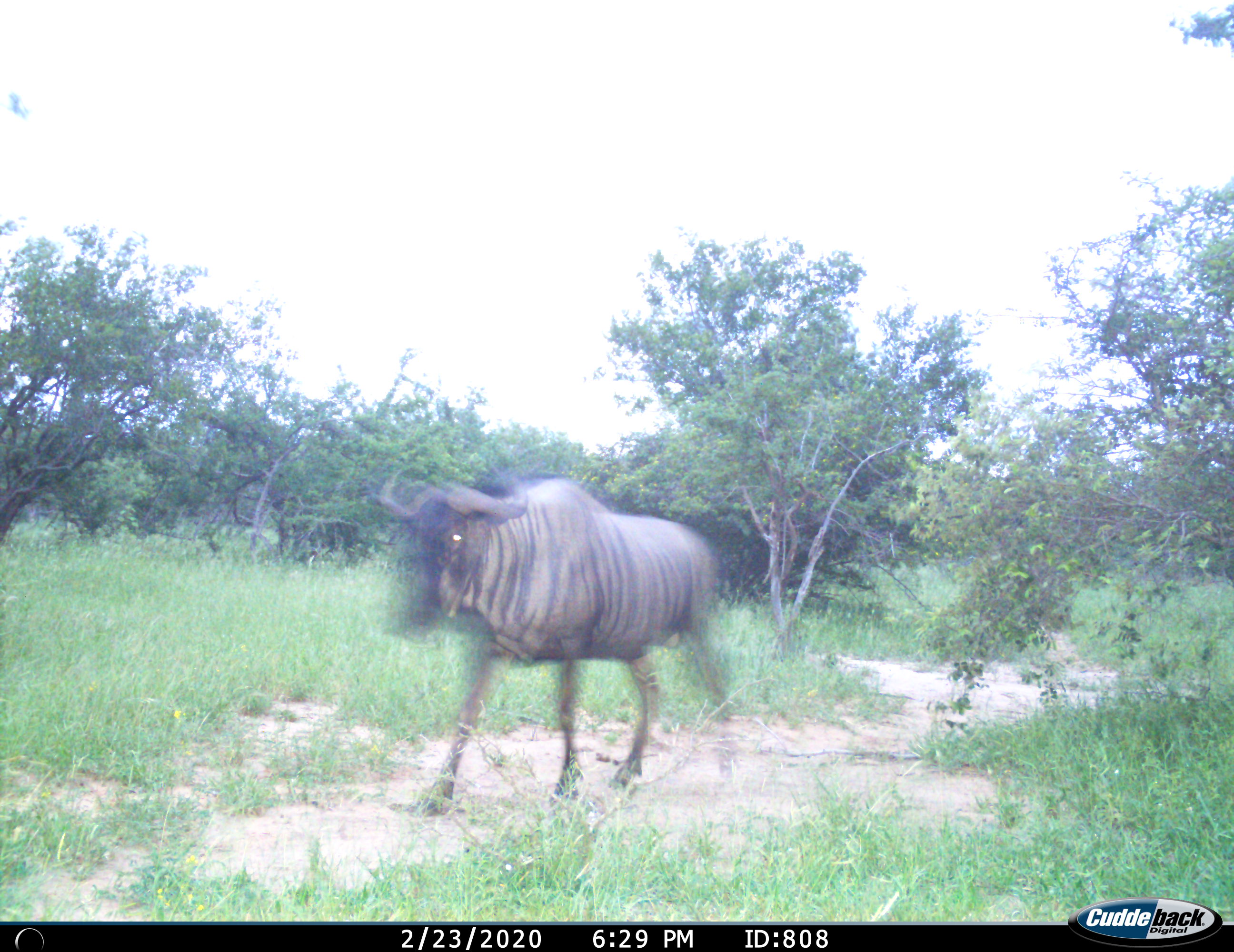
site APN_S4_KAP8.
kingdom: Animalia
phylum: Chordata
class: Mammalia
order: Artiodactyla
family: Bovidae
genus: Connochaetes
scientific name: Connochaetes taurinus taurinus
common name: blue wildebeest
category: wildebeestblue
Wildebeestblue (blue wildebeest) (Connochaetes taurinus taurinus), count 1. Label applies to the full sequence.